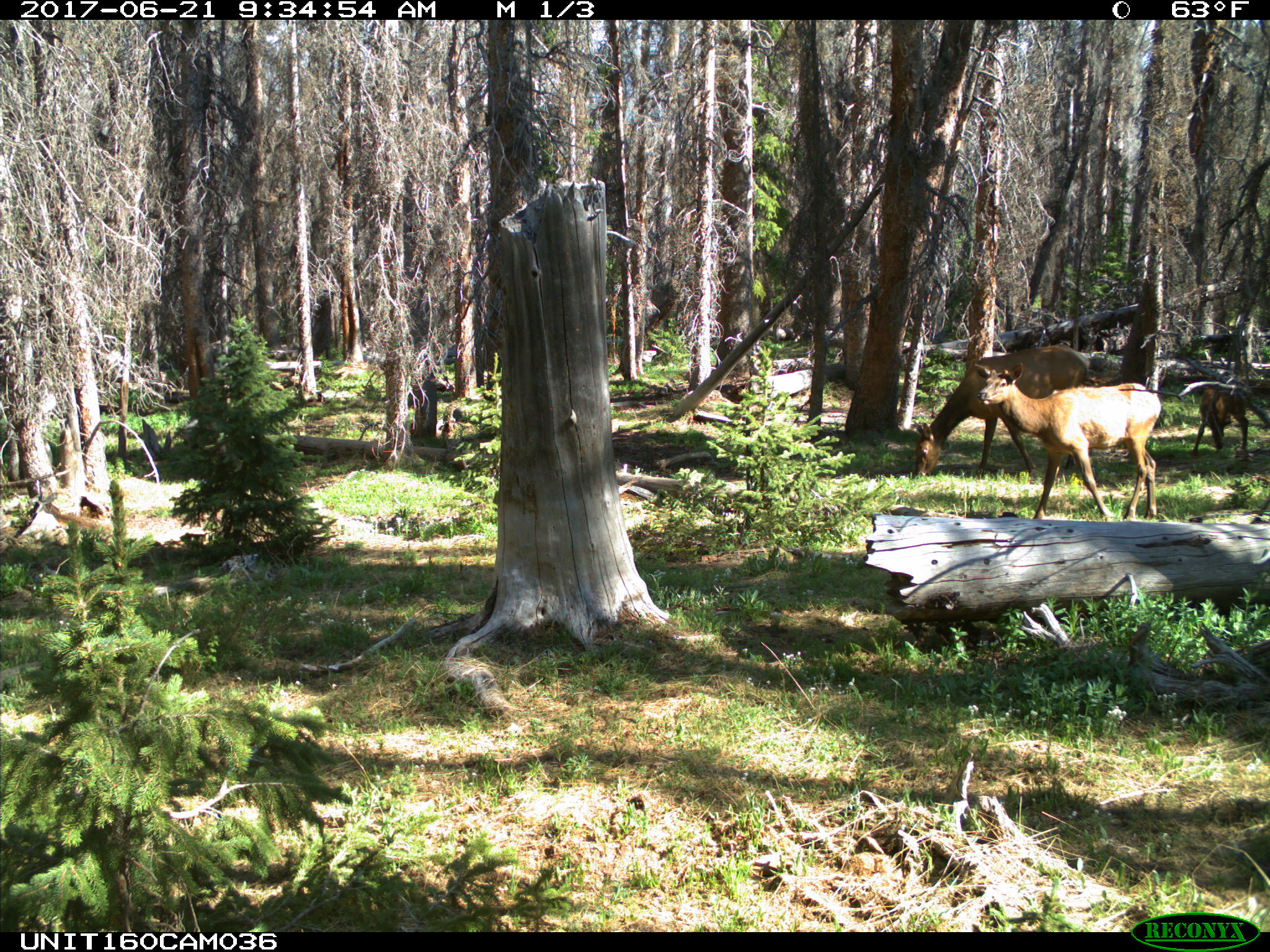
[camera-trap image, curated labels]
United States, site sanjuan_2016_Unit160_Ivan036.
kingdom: Animalia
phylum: Chordata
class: Mammalia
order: Artiodactyla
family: Cervidae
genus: Cervus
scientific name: Cervus elaphus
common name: red deer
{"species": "Cervus elaphus (red deer)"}